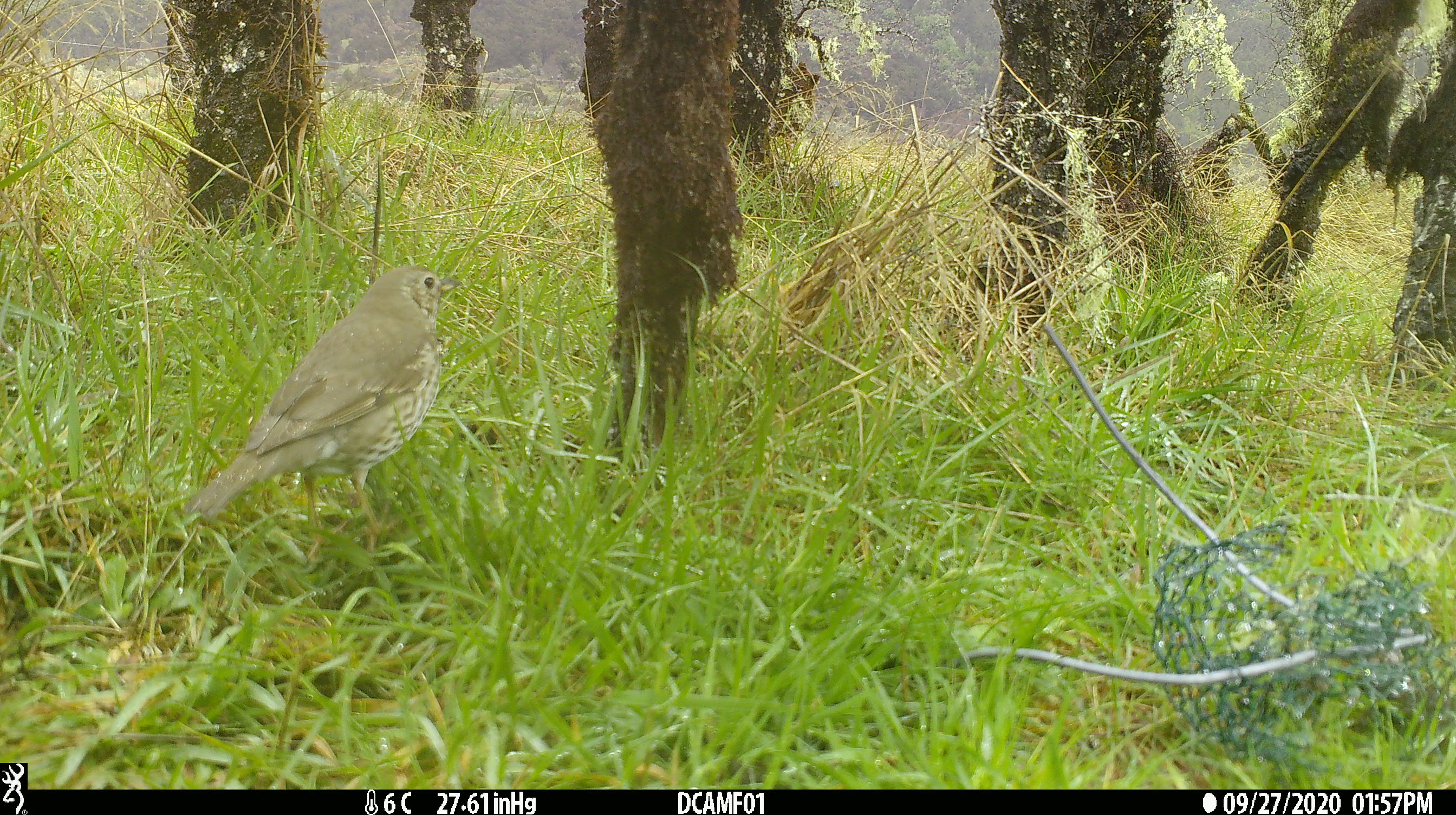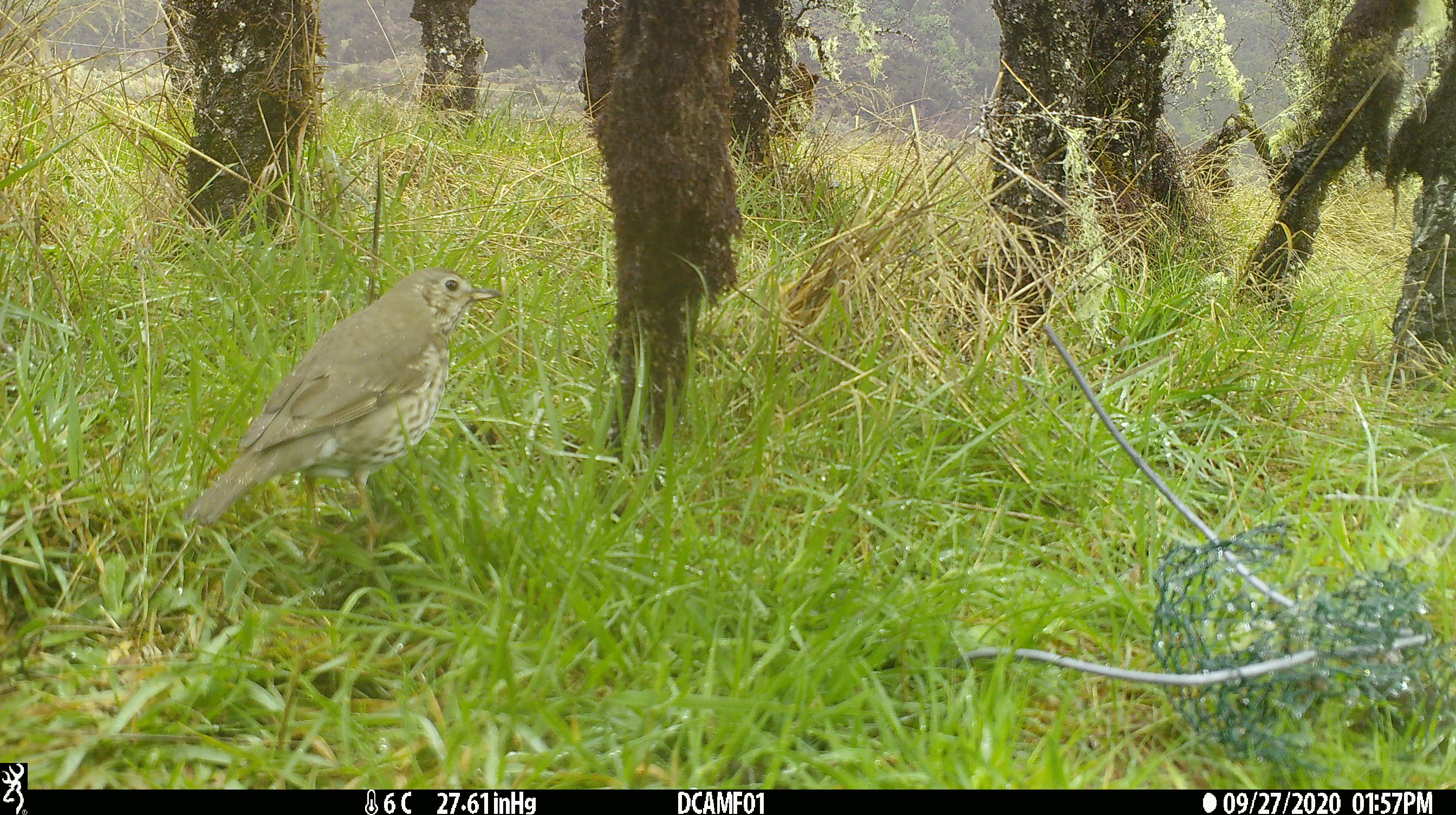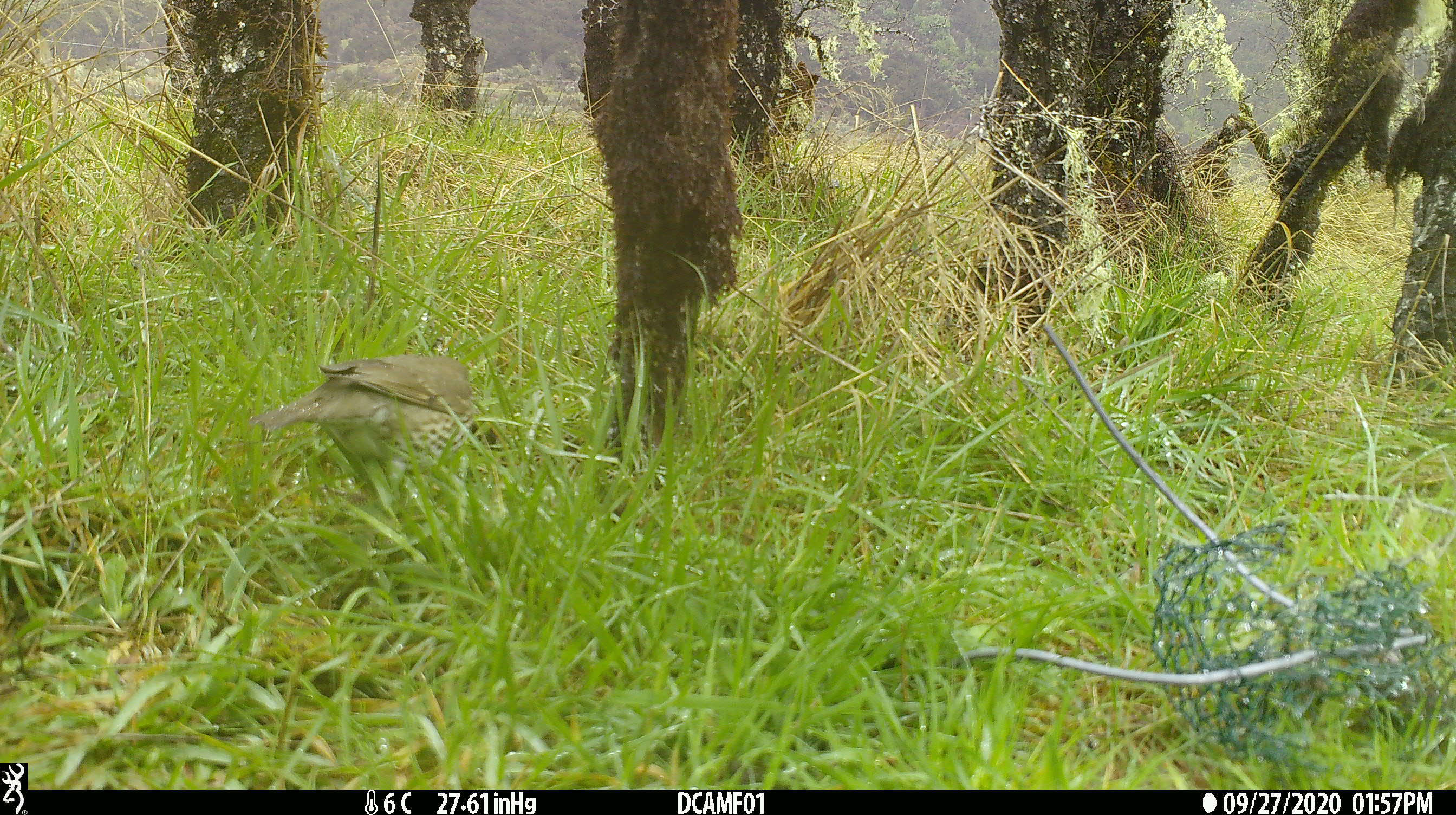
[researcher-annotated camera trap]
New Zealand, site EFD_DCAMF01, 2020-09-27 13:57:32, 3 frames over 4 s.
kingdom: Animalia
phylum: Chordata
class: Aves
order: Passeriformes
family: Turdidae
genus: Turdus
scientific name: Turdus philomelos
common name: song thrush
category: thrush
Thrush (song thrush) (Turdus philomelos).